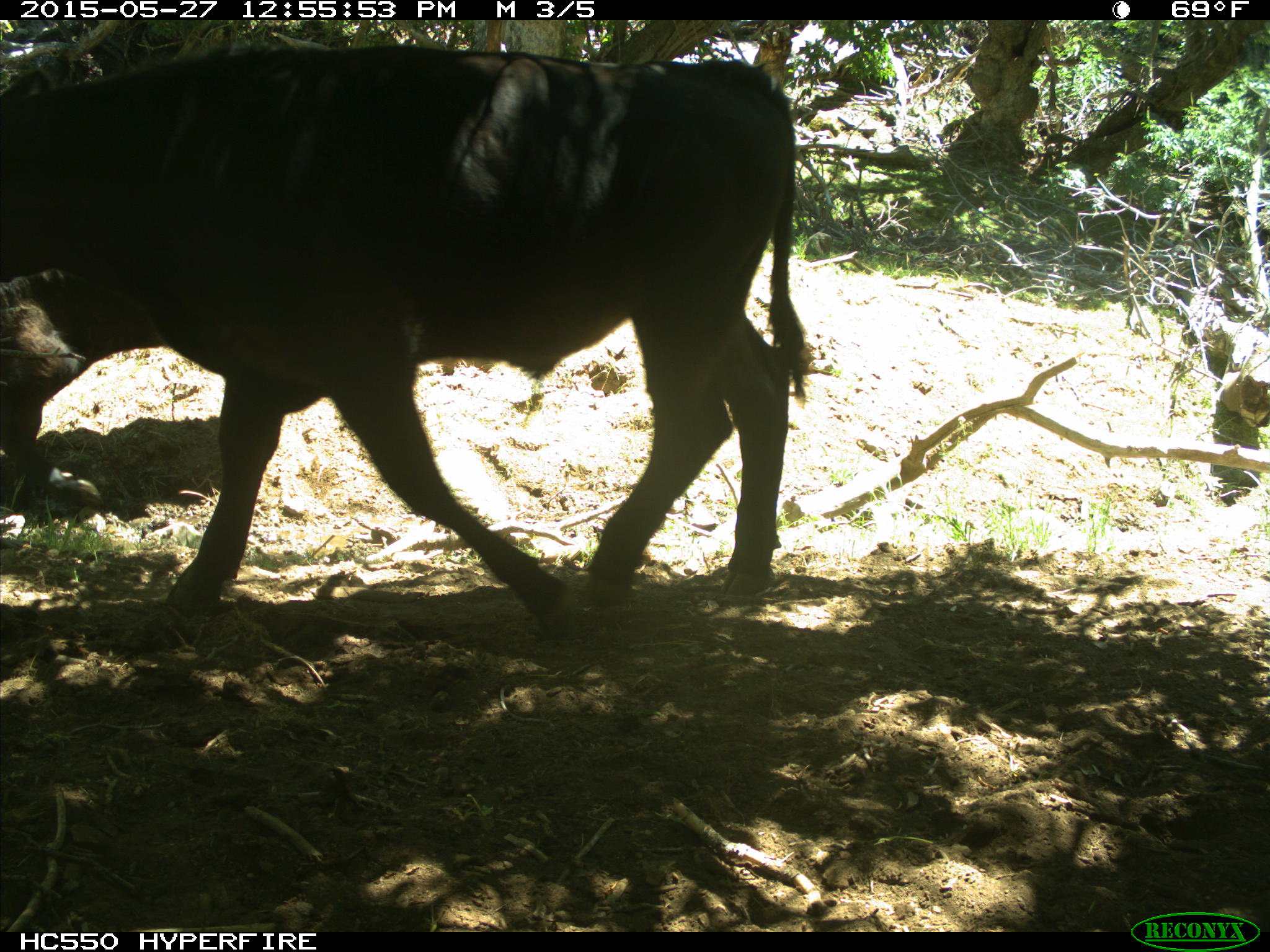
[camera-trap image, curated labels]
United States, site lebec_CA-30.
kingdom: Animalia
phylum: Chordata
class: Mammalia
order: Artiodactyla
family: Bovidae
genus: Bos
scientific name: Bos taurus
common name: domestic cow